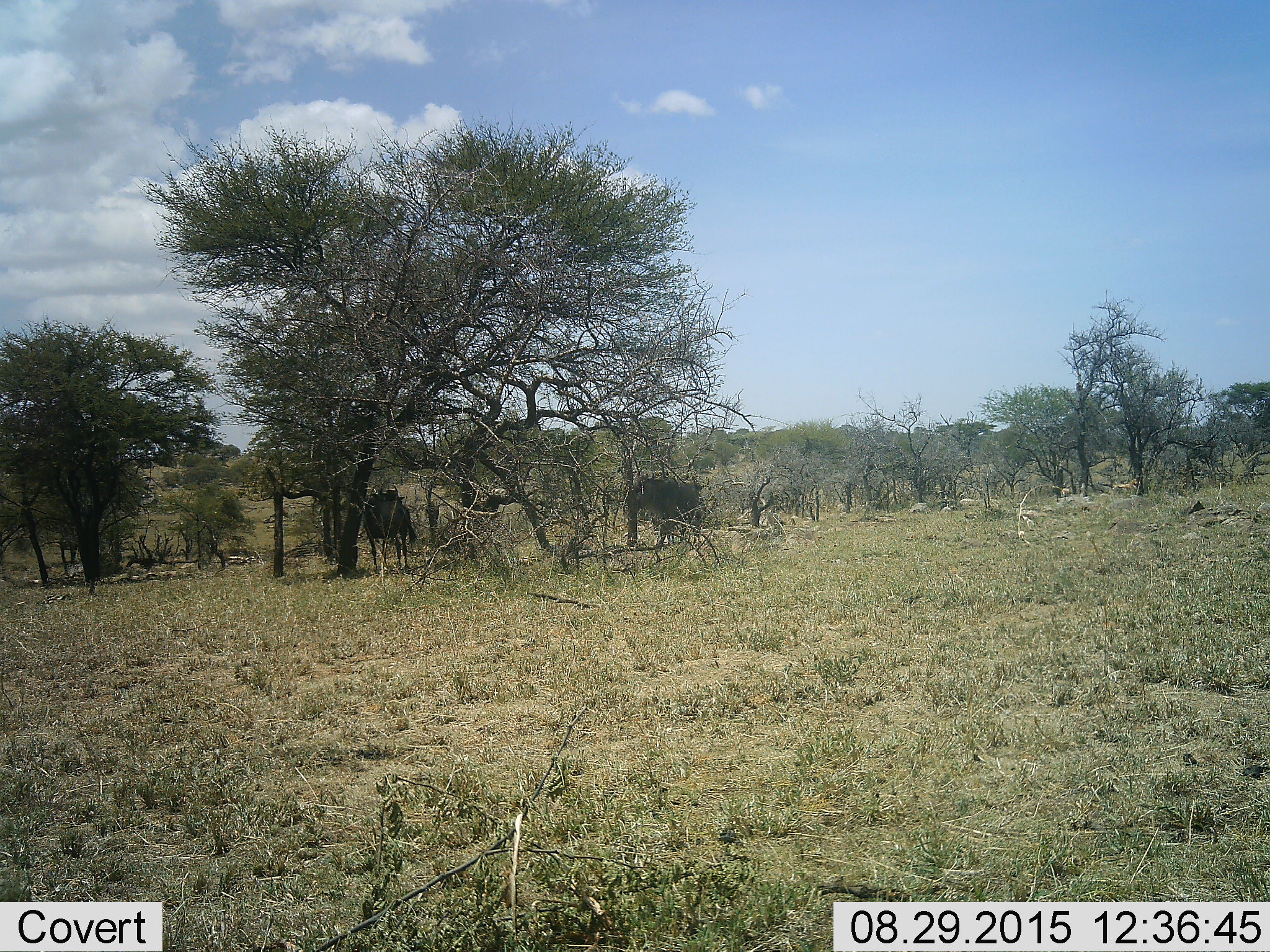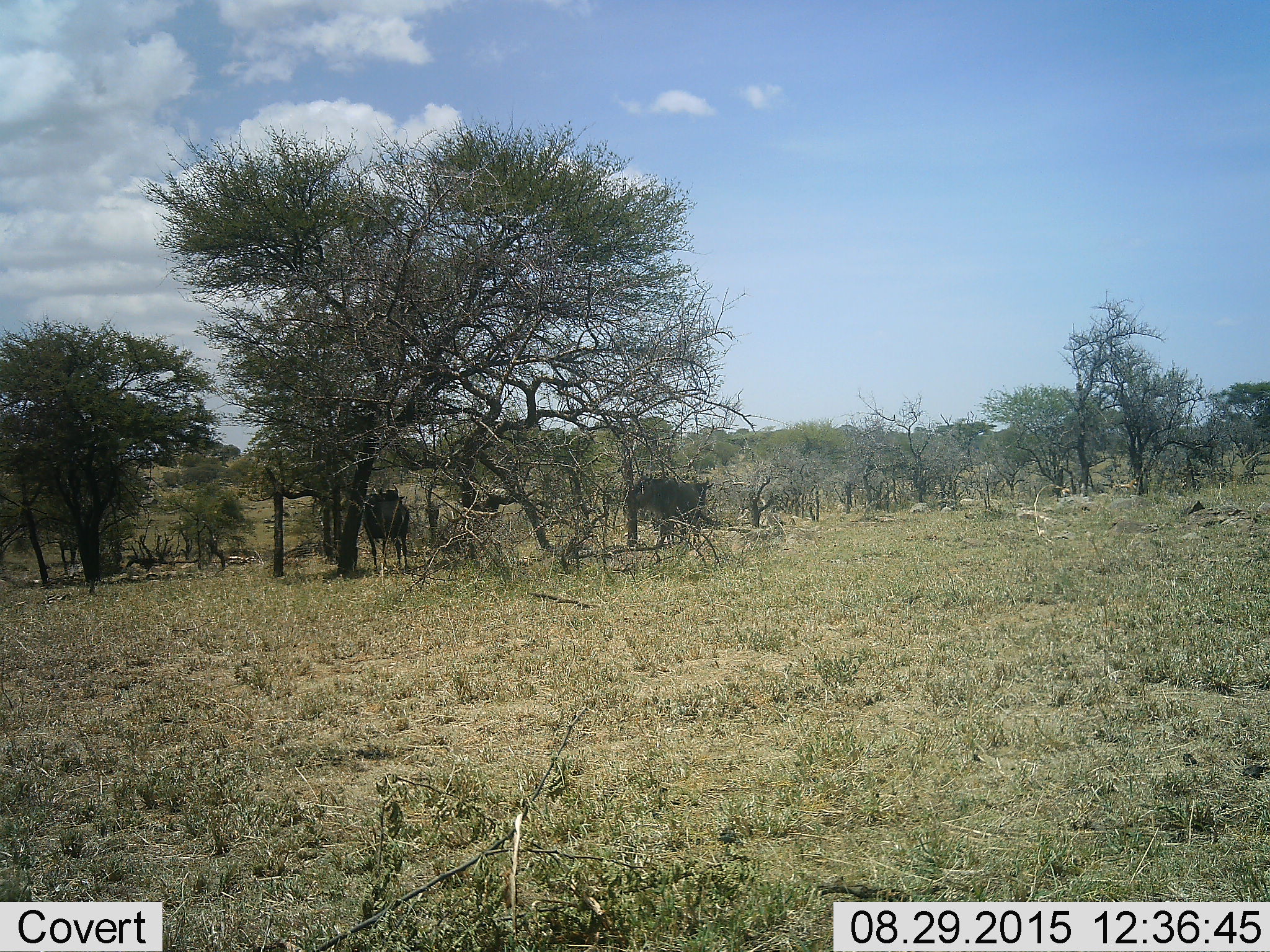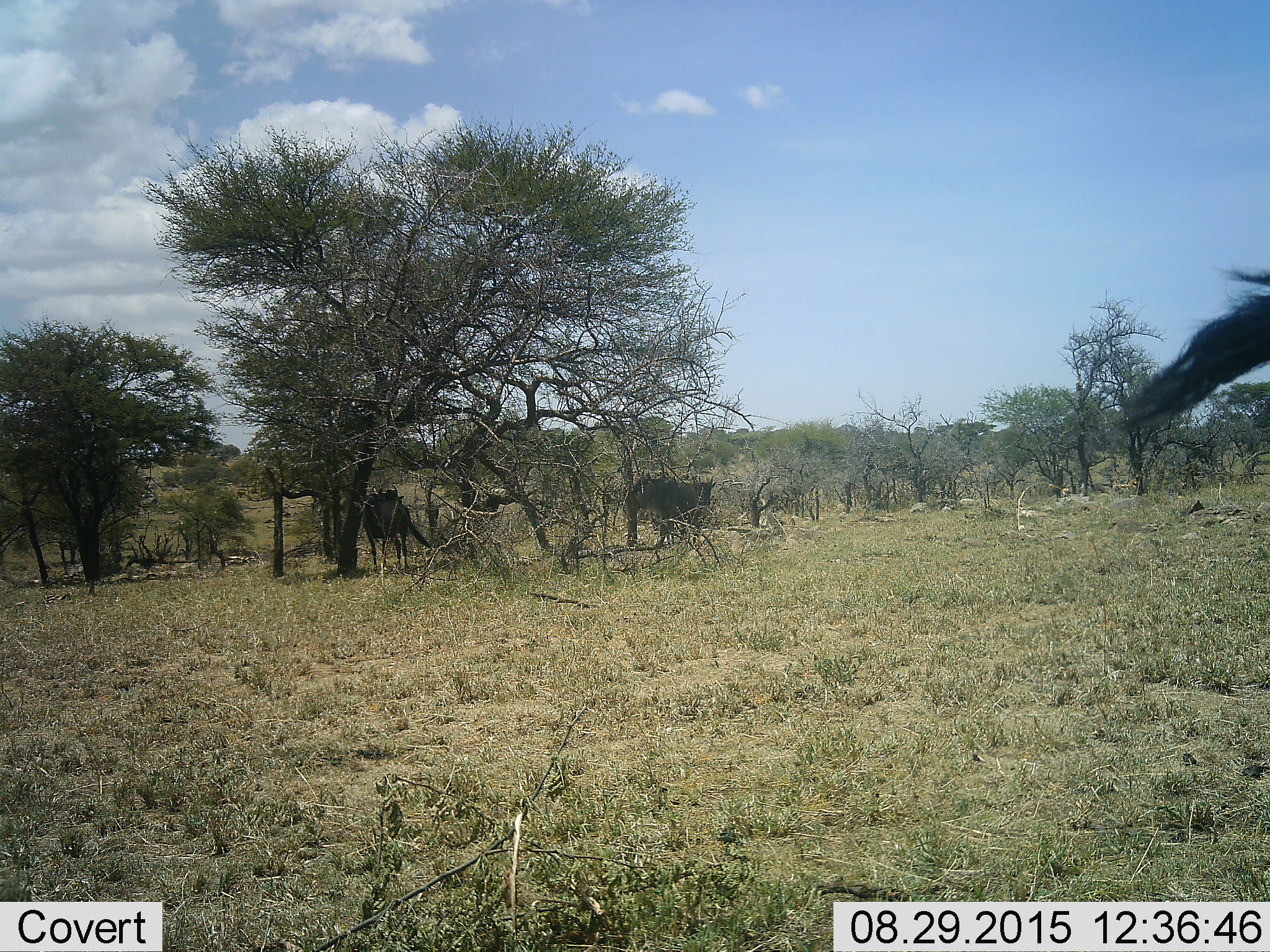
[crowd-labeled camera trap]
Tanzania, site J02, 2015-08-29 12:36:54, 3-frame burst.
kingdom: Animalia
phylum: Chordata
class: Mammalia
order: Artiodactyla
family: Bovidae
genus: Connochaetes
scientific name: Connochaetes taurinus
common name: blue wildebeest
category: wildebeest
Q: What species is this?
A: Wildebeest (blue wildebeest) (Connochaetes taurinus).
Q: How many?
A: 3.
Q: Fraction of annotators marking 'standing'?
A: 86%.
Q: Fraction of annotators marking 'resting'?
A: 0%.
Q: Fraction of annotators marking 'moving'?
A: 29%.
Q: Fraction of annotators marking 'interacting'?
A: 14%.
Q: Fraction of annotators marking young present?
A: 0%.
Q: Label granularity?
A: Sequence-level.